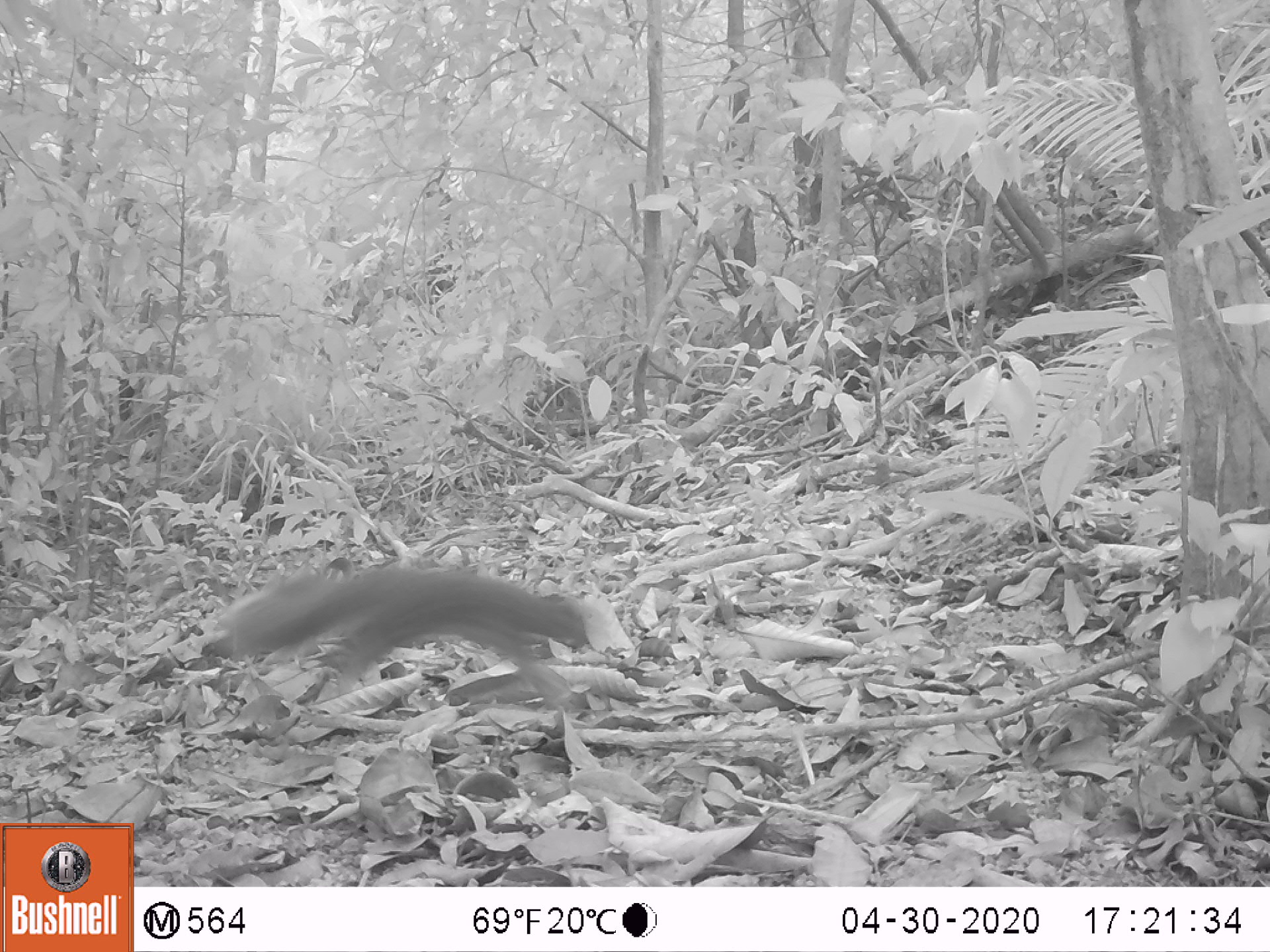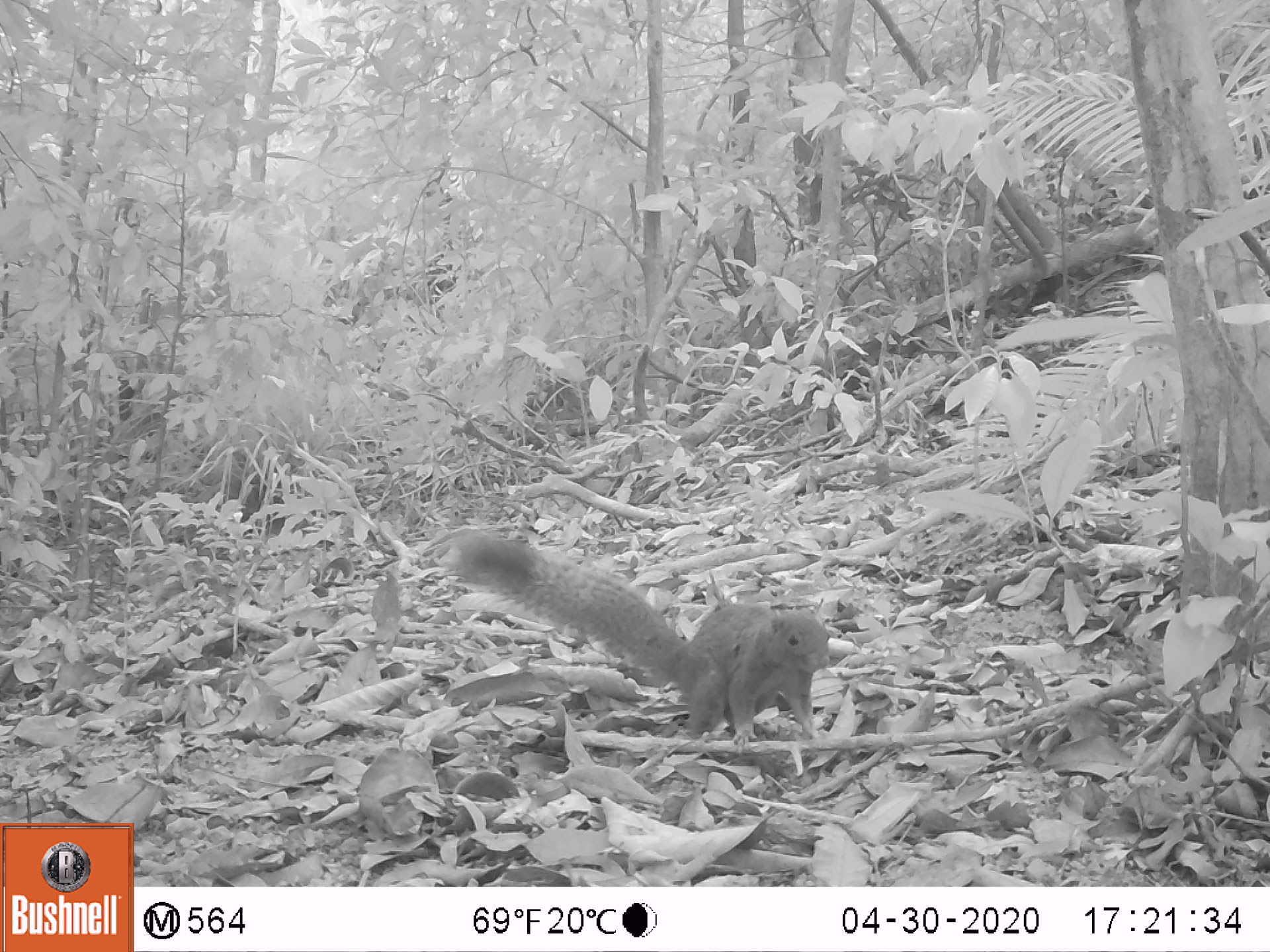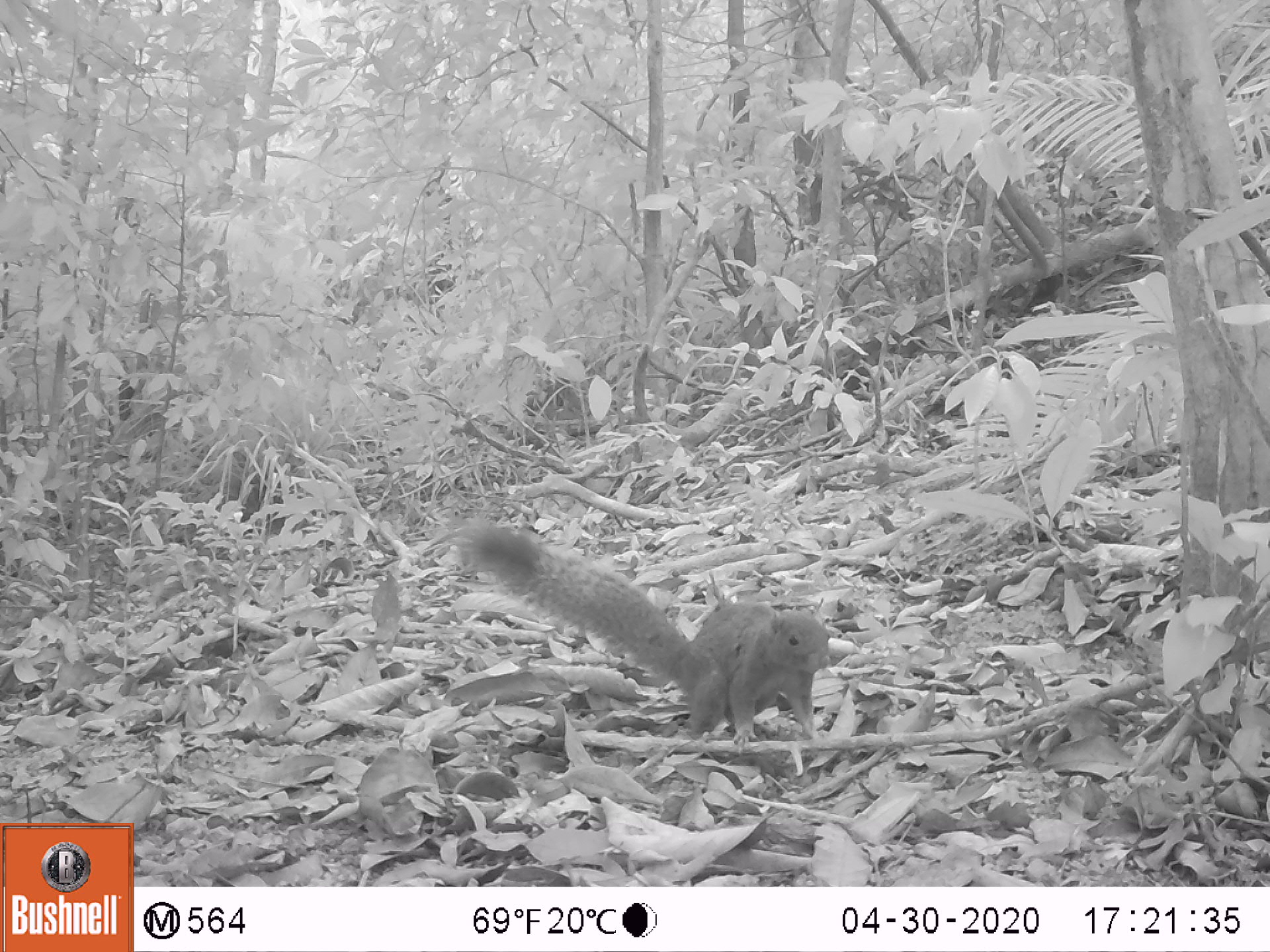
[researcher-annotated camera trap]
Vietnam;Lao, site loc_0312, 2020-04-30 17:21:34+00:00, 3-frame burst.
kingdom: Animalia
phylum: Chordata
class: Mammalia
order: Rodentia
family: Sciuridae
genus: Callosciurus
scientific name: Callosciurus erythraeus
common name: pallas's squirrel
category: pallass squirrel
Pallass squirrel (pallas's squirrel) (Callosciurus erythraeus). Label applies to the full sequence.